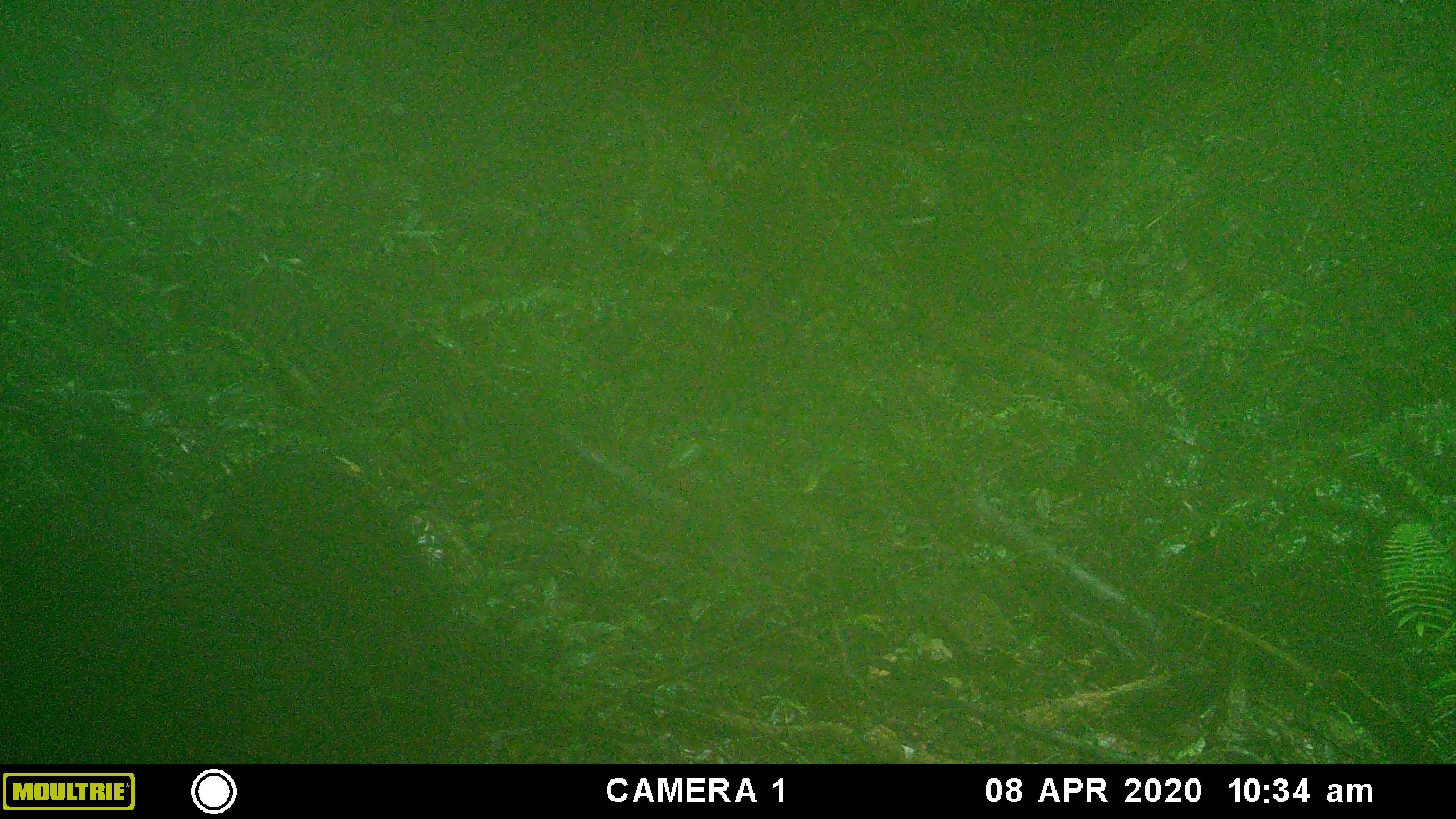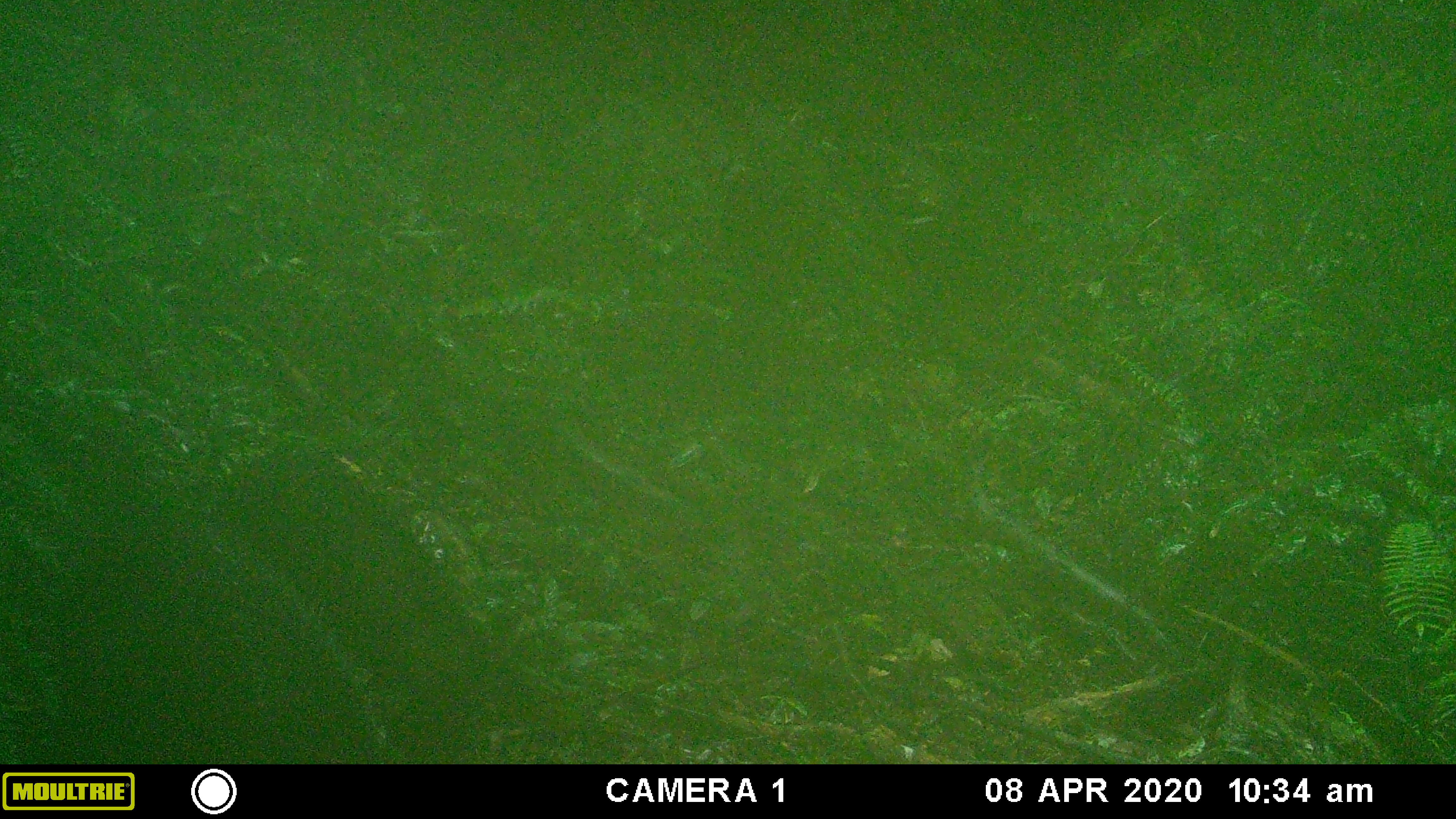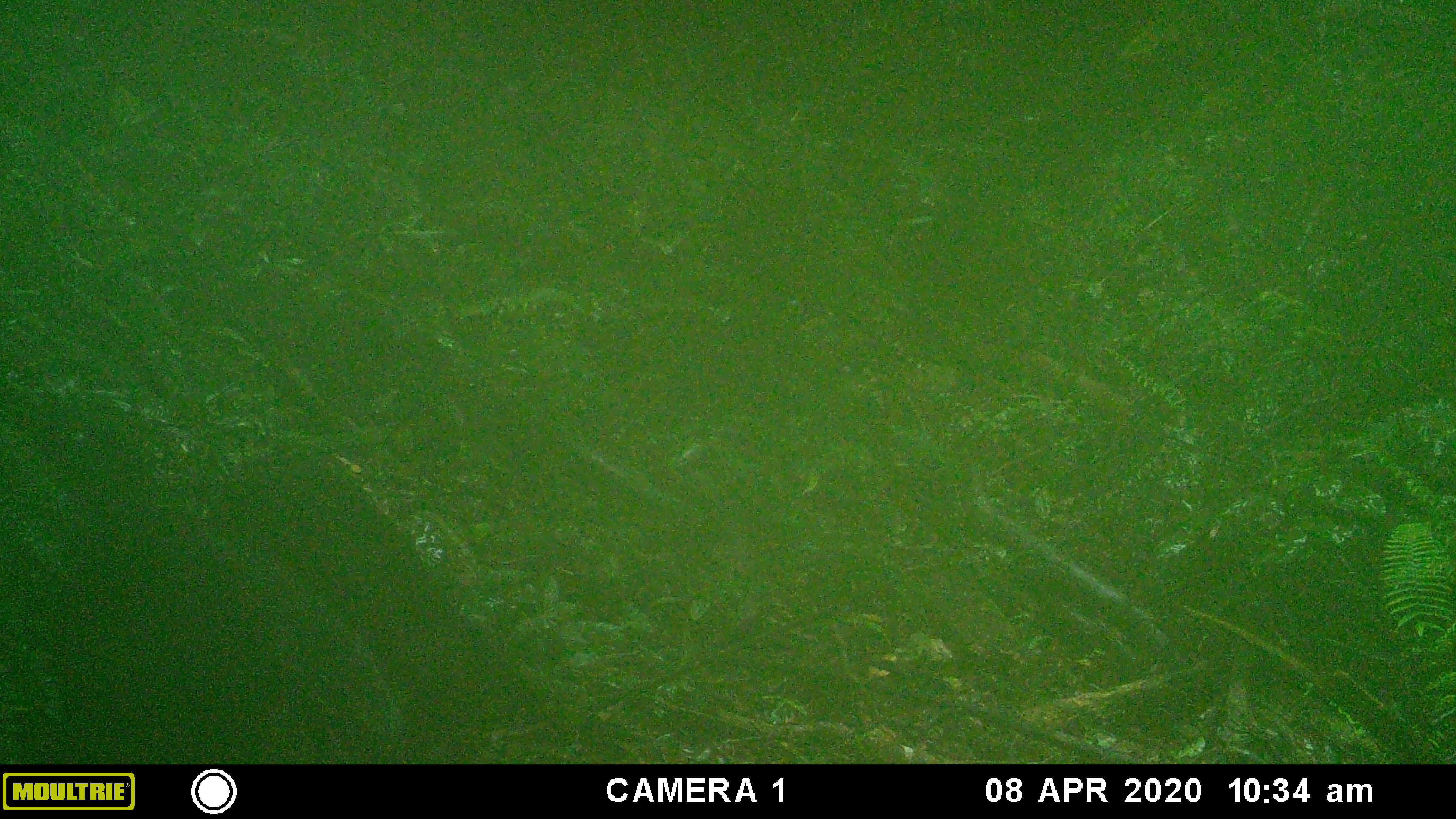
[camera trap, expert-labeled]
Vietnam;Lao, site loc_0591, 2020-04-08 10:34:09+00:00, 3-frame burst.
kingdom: Animalia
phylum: Chordata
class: Mammalia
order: Artiodactyla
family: Suidae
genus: Sus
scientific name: Sus scrofa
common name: eurasian wild pig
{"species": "eurasian wild pig (Sus scrofa)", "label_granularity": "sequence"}